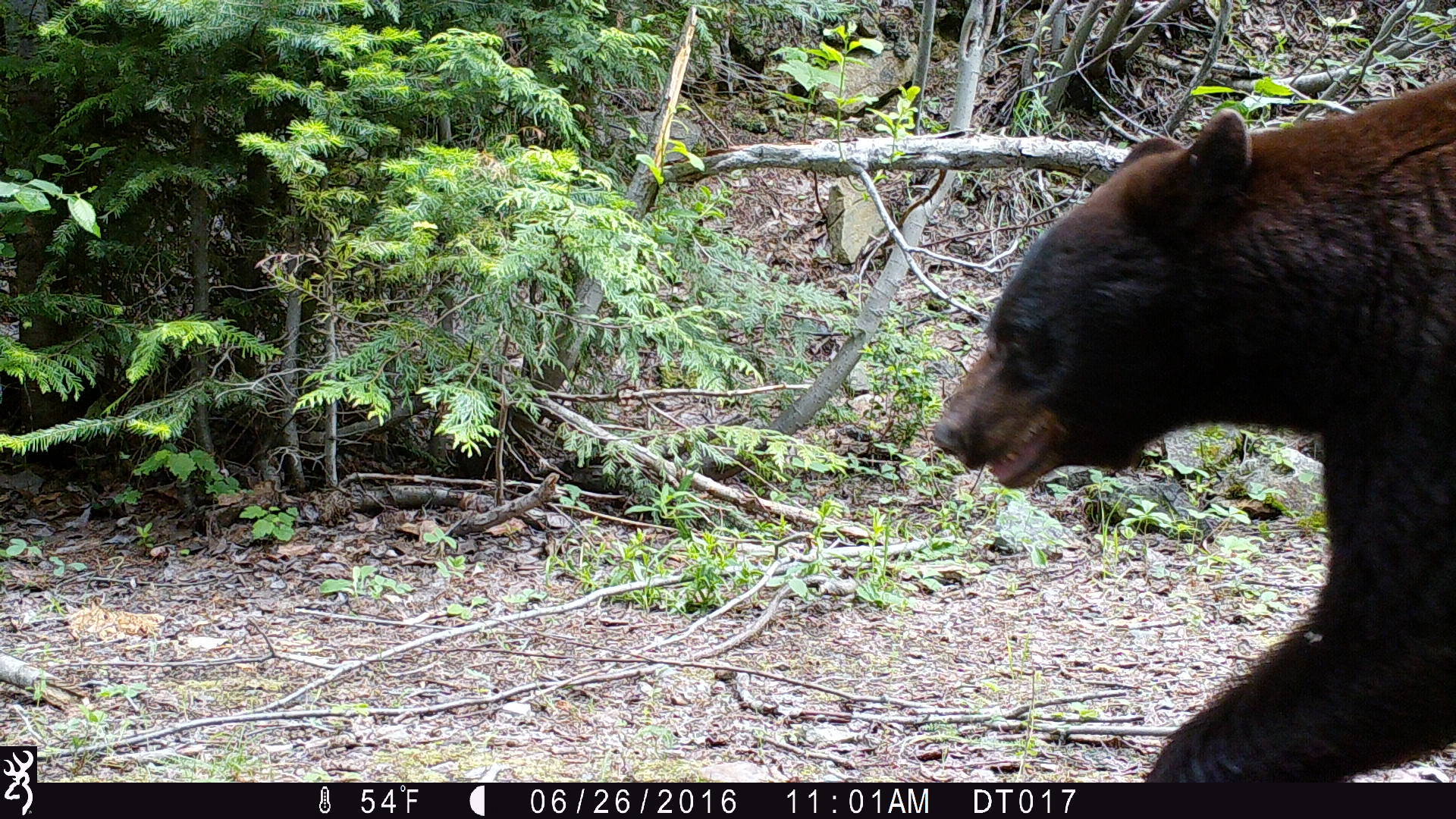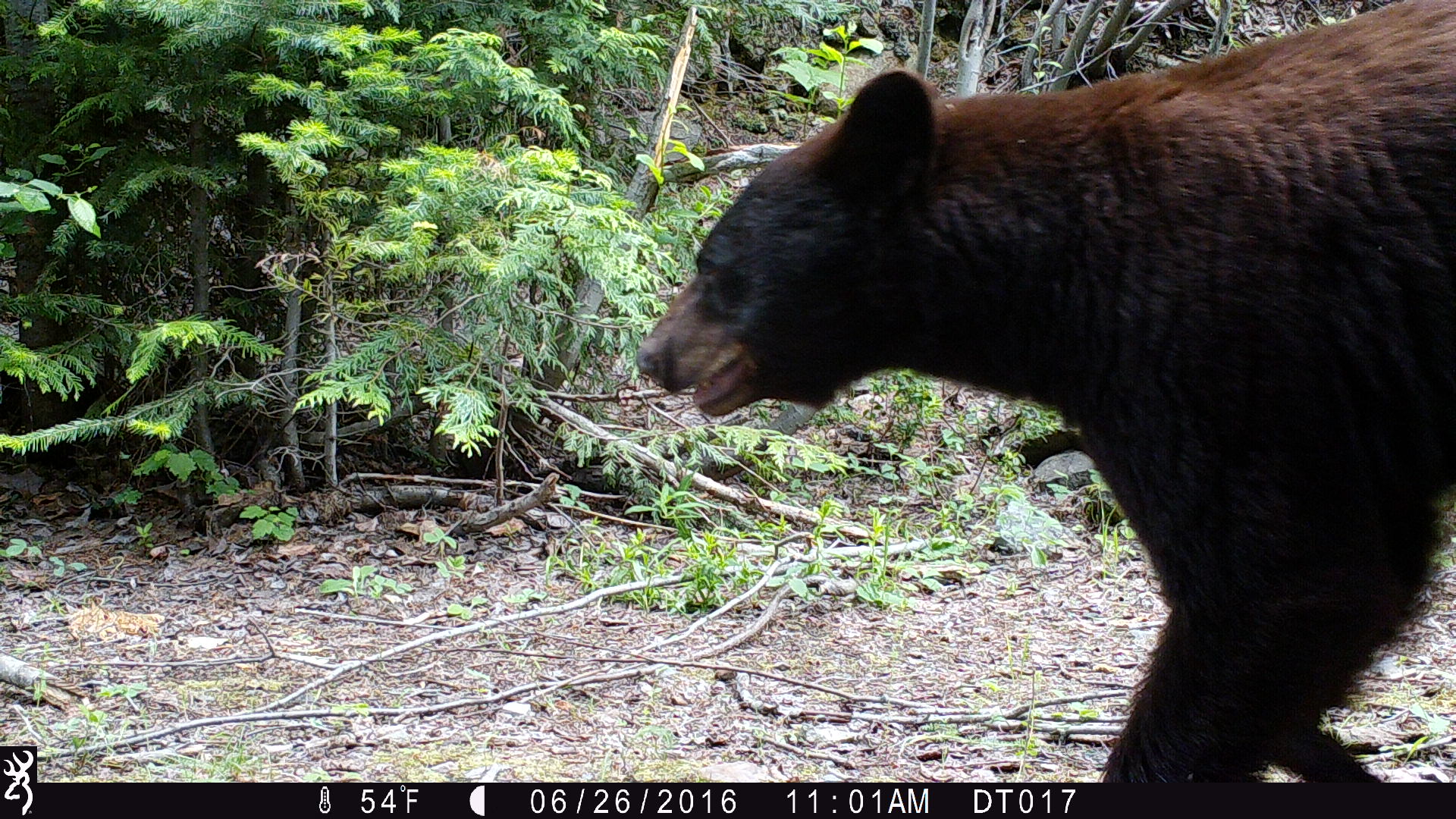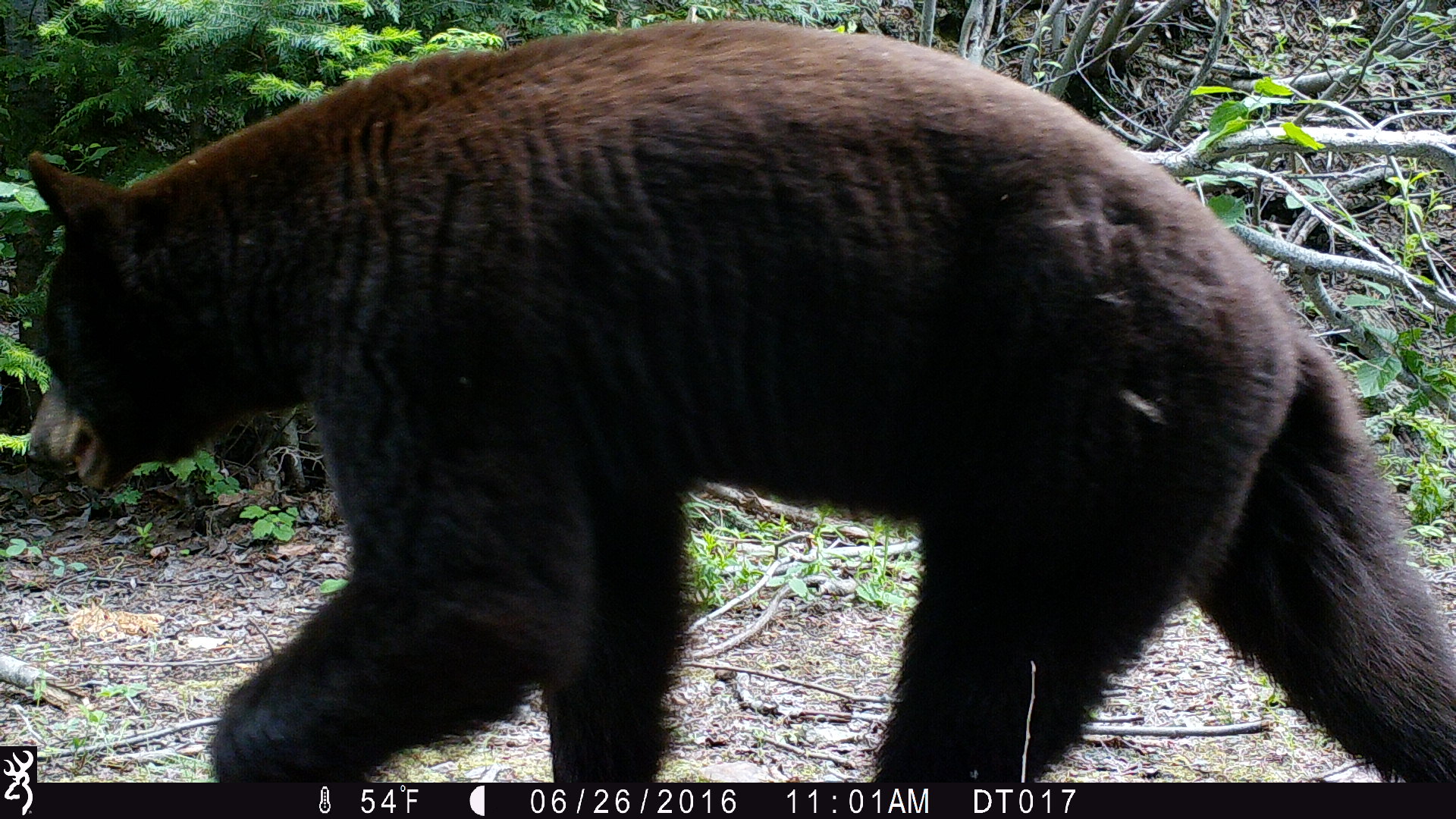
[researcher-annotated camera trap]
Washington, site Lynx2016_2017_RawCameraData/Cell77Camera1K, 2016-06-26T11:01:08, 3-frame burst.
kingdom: Animalia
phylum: Chordata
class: Mammalia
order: Carnivora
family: Ursidae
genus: Ursus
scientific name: Ursus americanus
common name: american black bear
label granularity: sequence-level